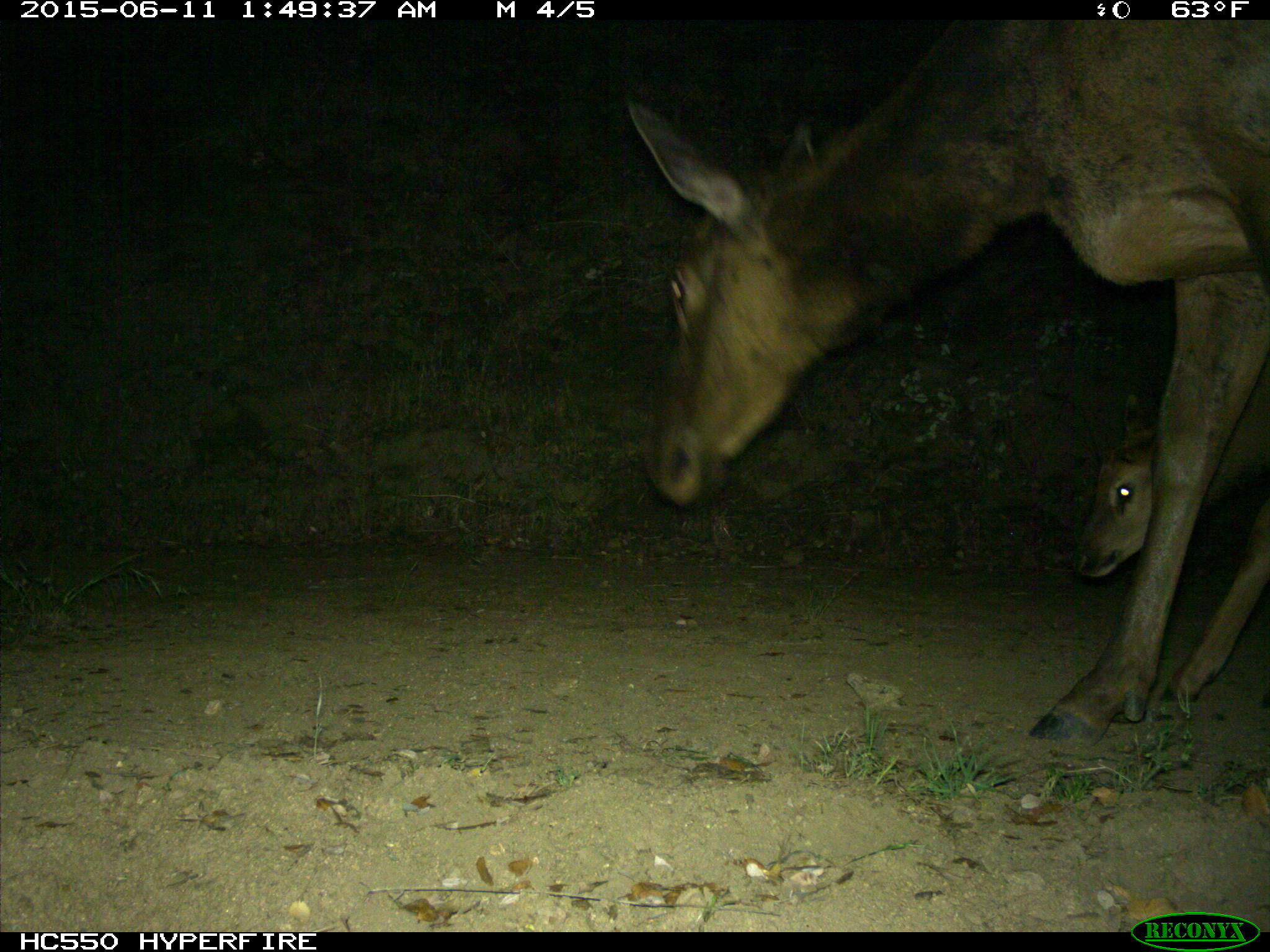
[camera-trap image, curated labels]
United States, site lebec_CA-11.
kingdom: Animalia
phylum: Chordata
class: Mammalia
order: Artiodactyla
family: Cervidae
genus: Cervus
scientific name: Cervus canadensis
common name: elk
Cervus canadensis (elk).